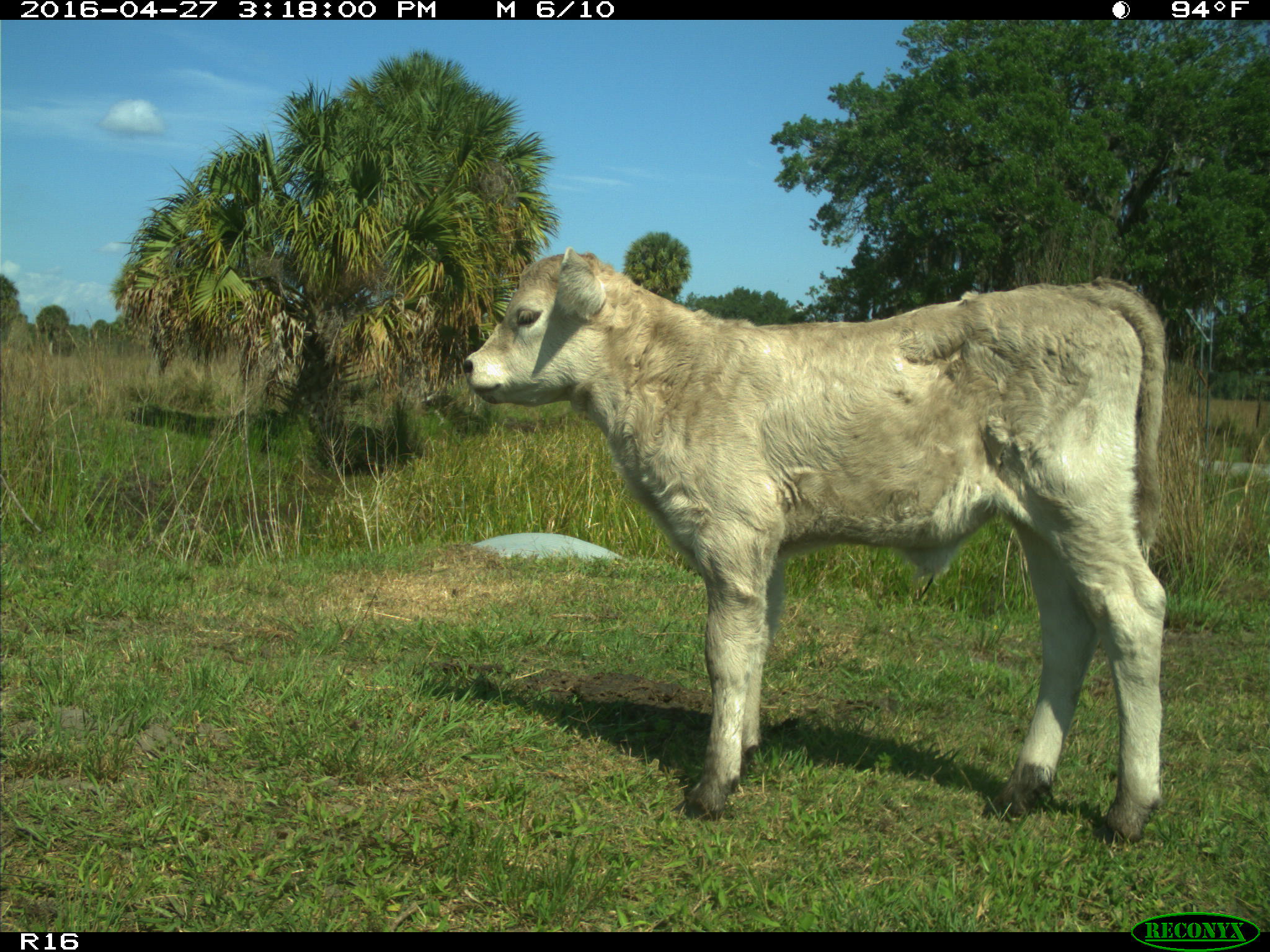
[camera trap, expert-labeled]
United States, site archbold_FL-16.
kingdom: Animalia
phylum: Chordata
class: Mammalia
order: Artiodactyla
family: Bovidae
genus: Bos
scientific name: Bos taurus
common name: domestic cow